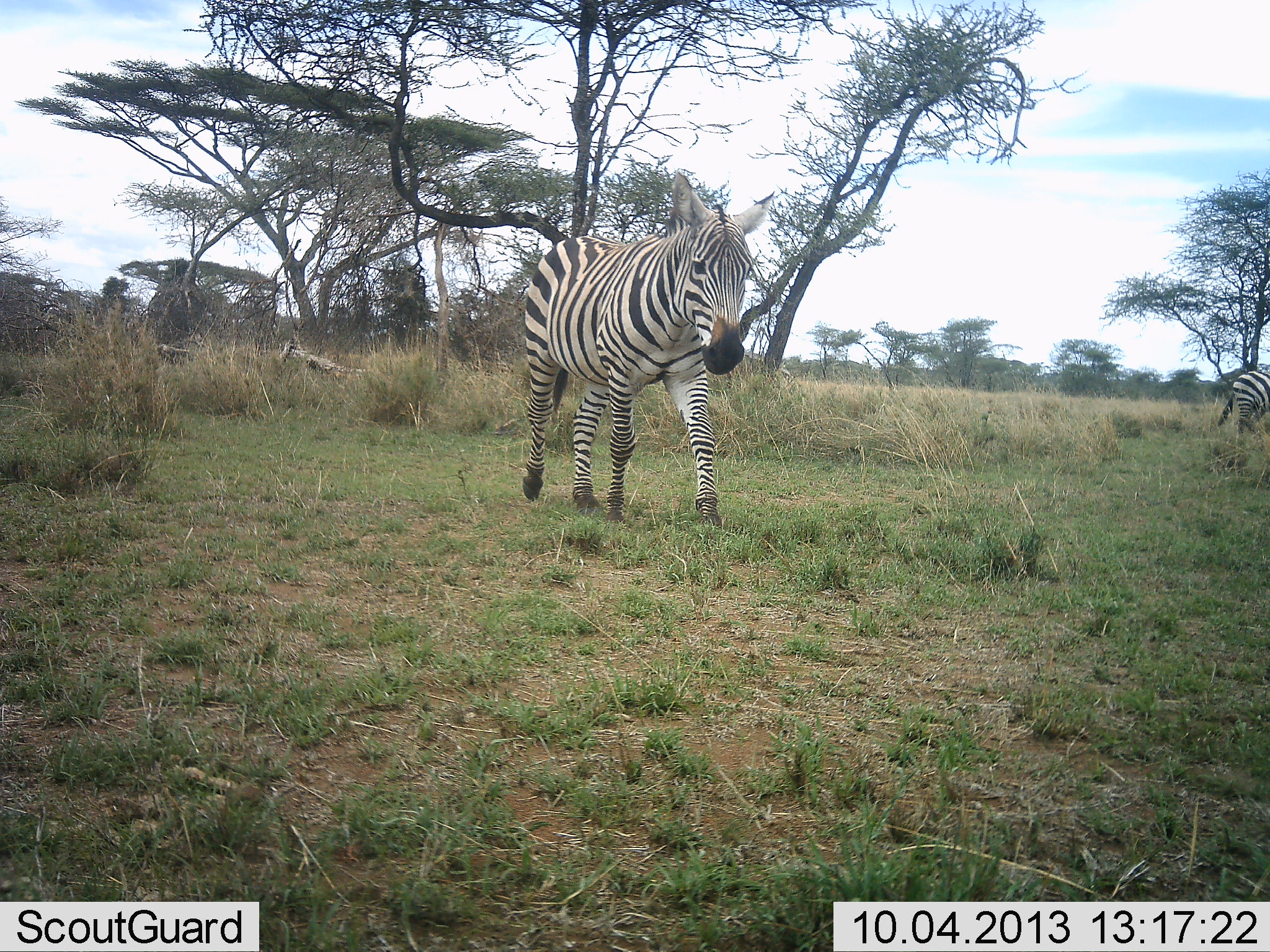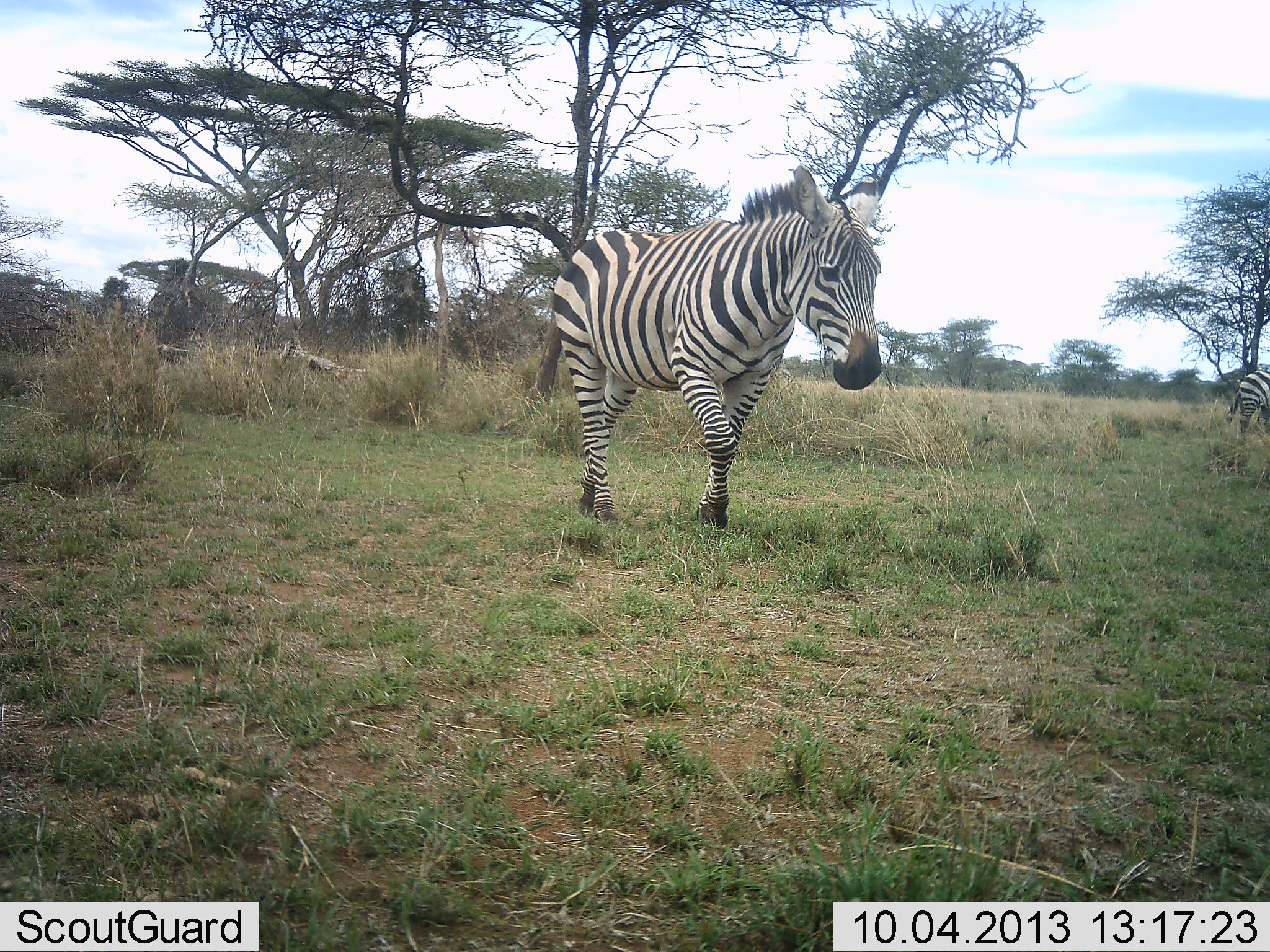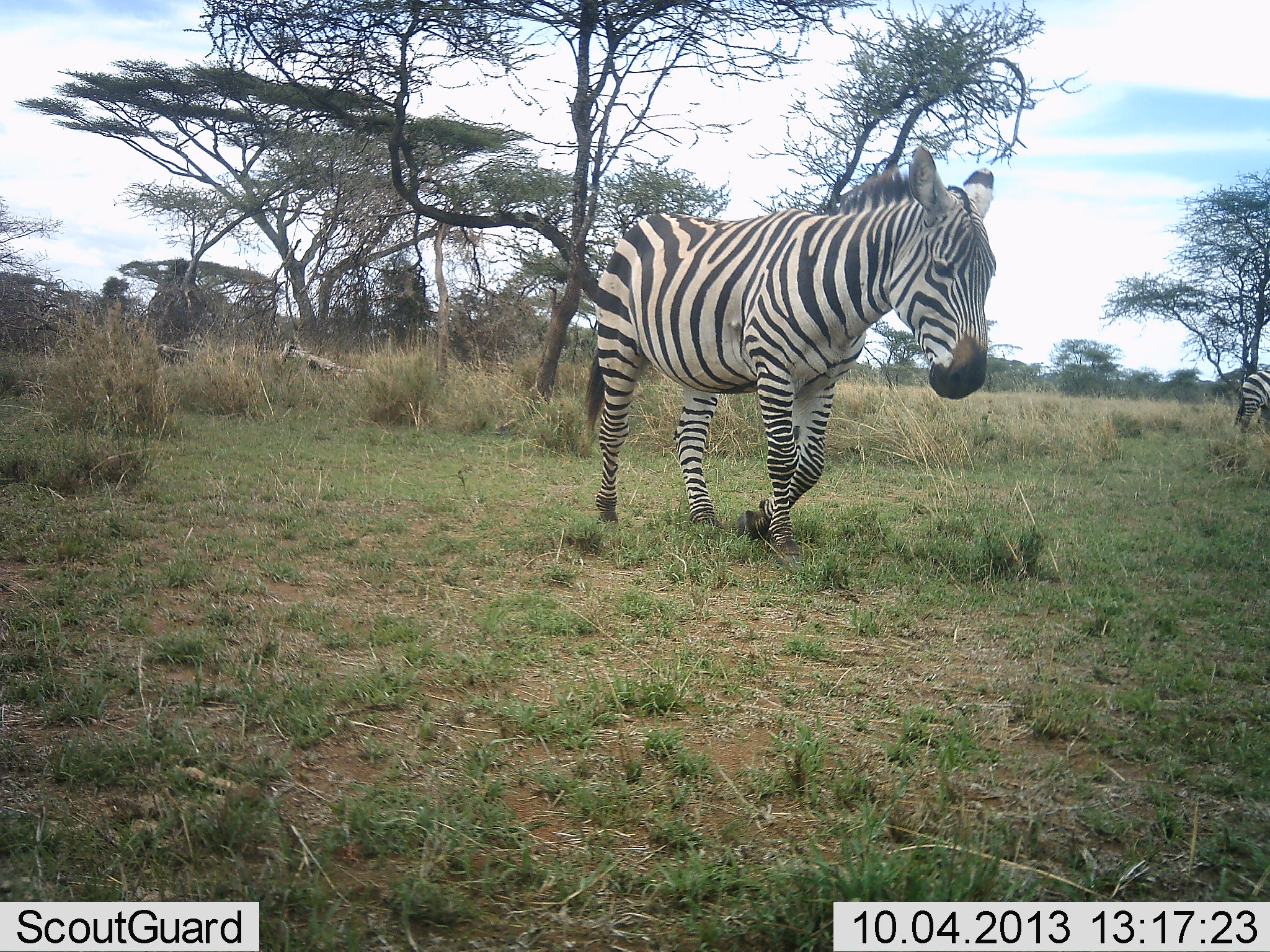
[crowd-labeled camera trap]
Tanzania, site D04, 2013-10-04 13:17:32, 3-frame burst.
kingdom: Animalia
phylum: Chordata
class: Mammalia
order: Perissodactyla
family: Equidae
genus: Equus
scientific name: Equus quagga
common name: plains zebra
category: zebra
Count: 2.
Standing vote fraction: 10%.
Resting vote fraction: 0%.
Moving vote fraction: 100%.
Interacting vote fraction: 0%.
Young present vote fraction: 0%.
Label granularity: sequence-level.